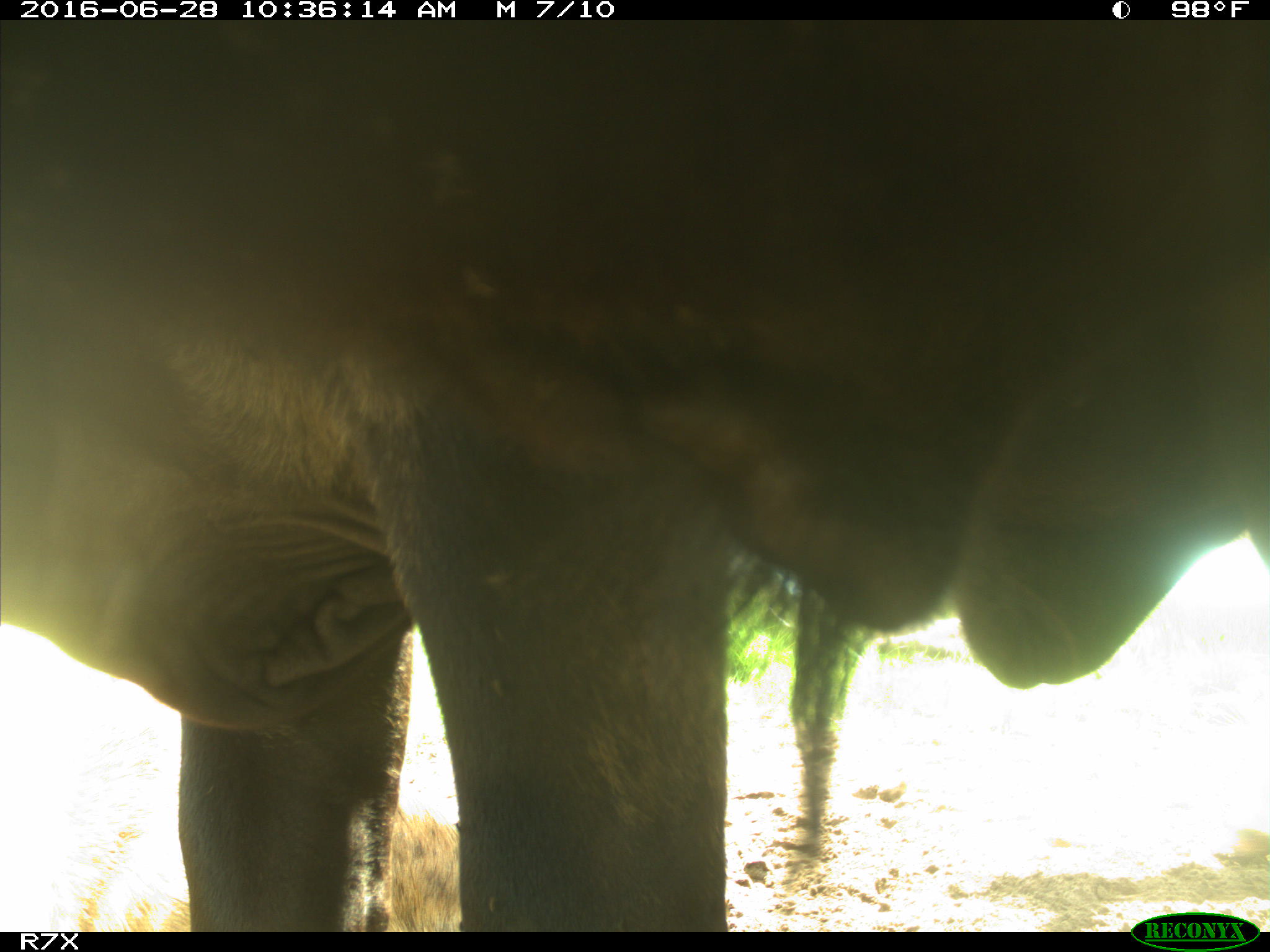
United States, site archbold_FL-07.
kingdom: Animalia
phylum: Chordata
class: Mammalia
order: Artiodactyla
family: Bovidae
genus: Bos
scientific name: Bos taurus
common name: domestic cow